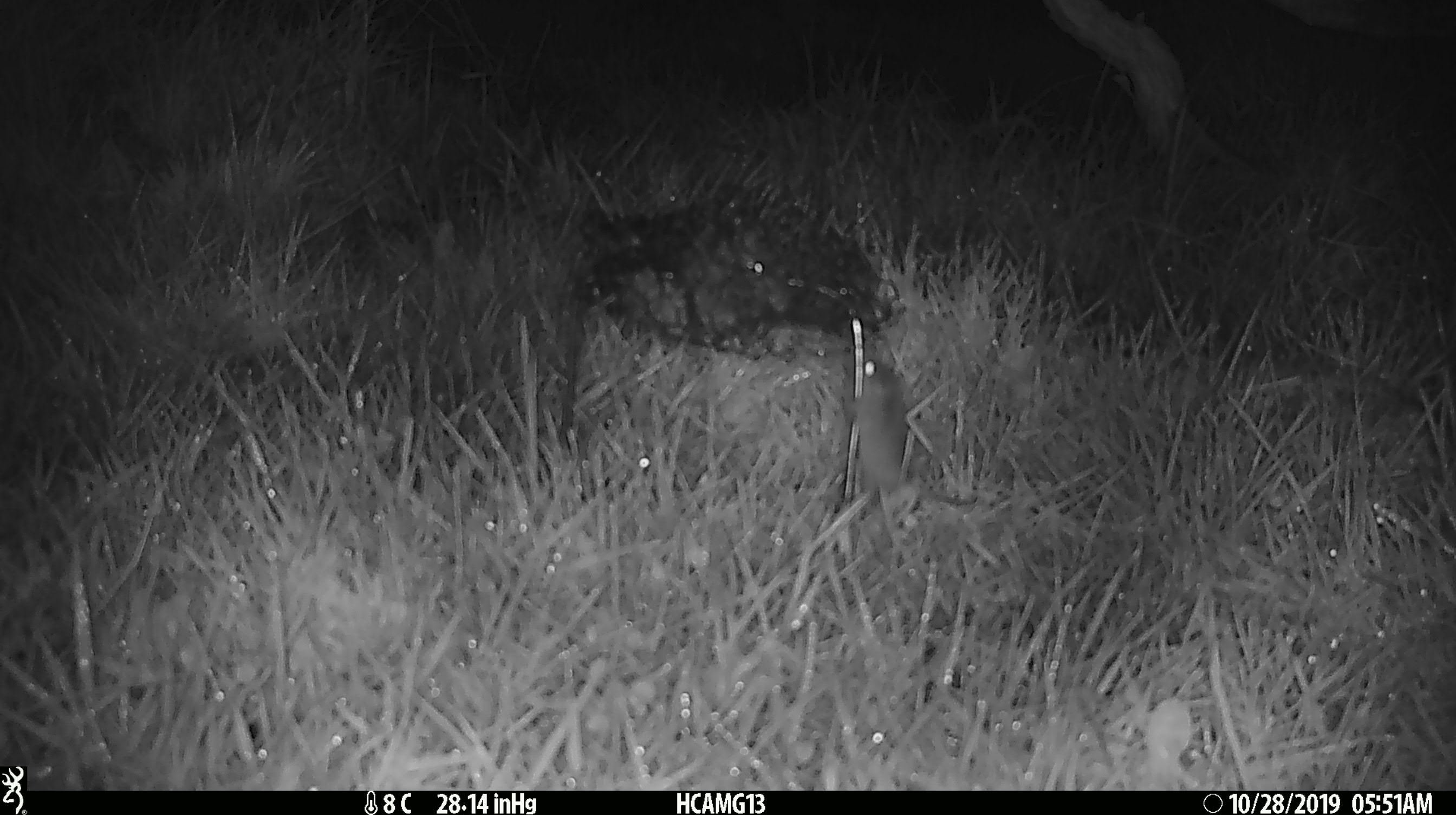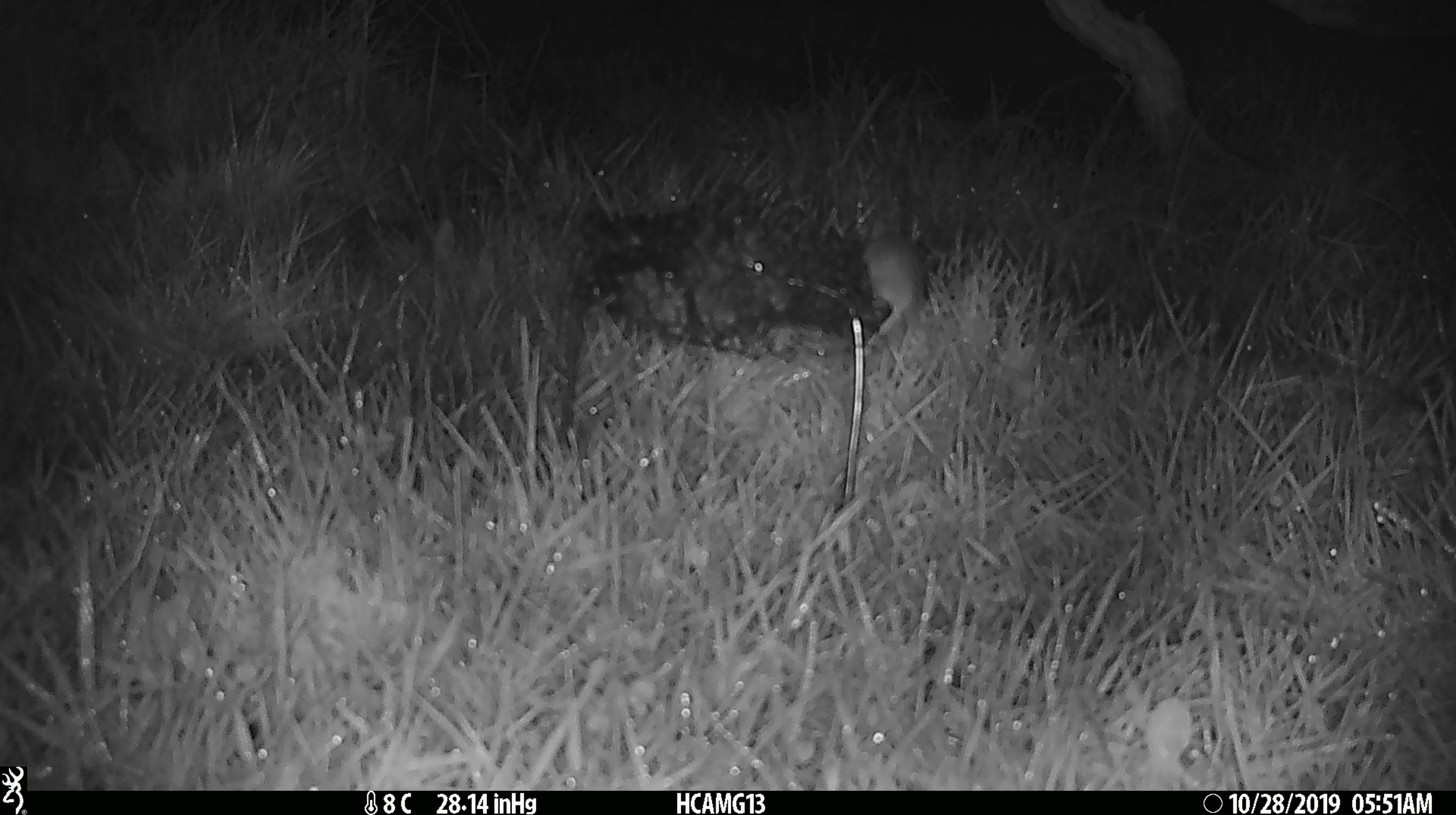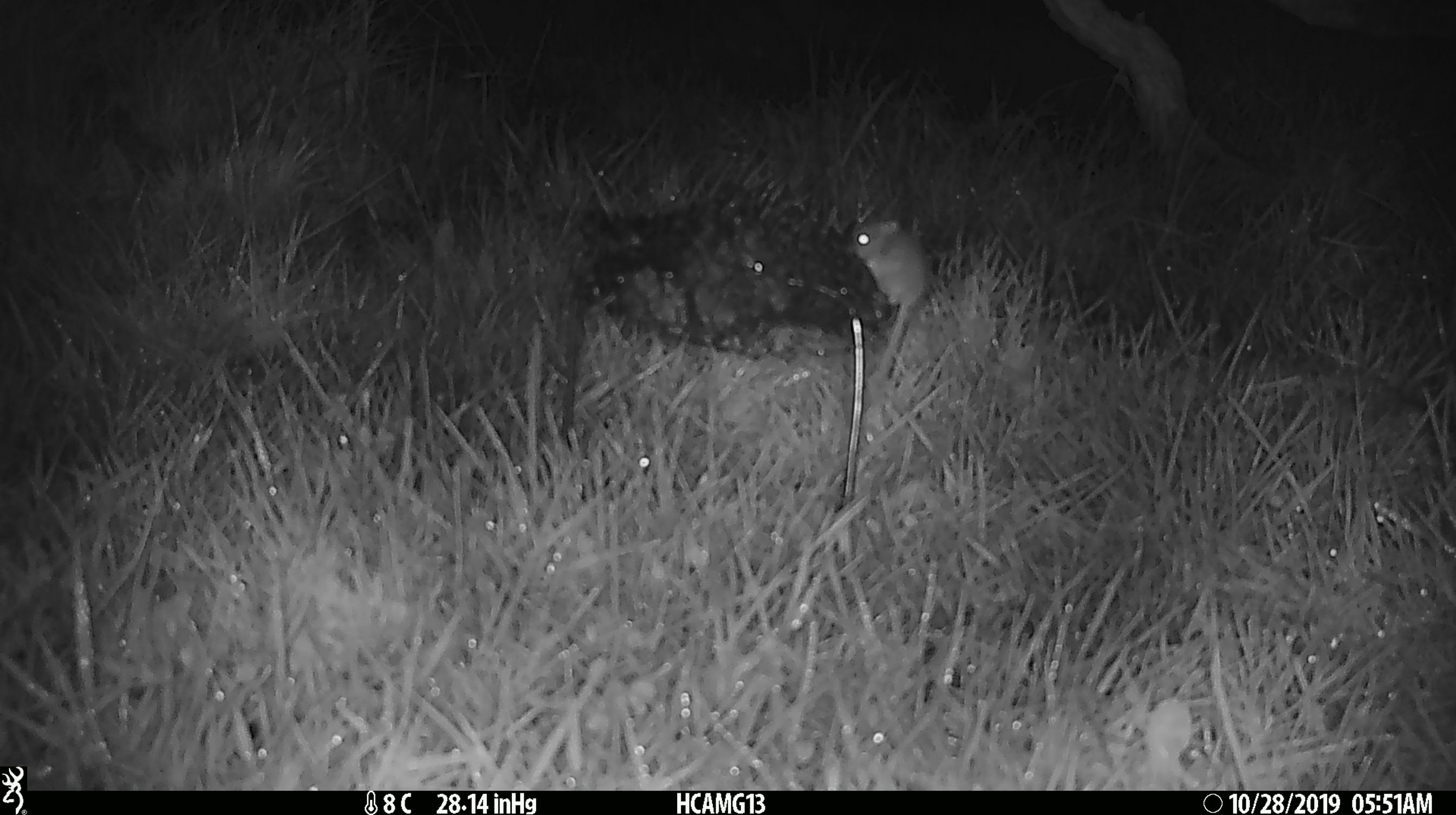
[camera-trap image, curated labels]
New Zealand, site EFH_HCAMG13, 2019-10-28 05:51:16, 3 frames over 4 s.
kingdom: Animalia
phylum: Chordata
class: Mammalia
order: Rodentia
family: Muridae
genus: Mus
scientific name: Mus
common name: mouse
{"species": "mouse (Mus)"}